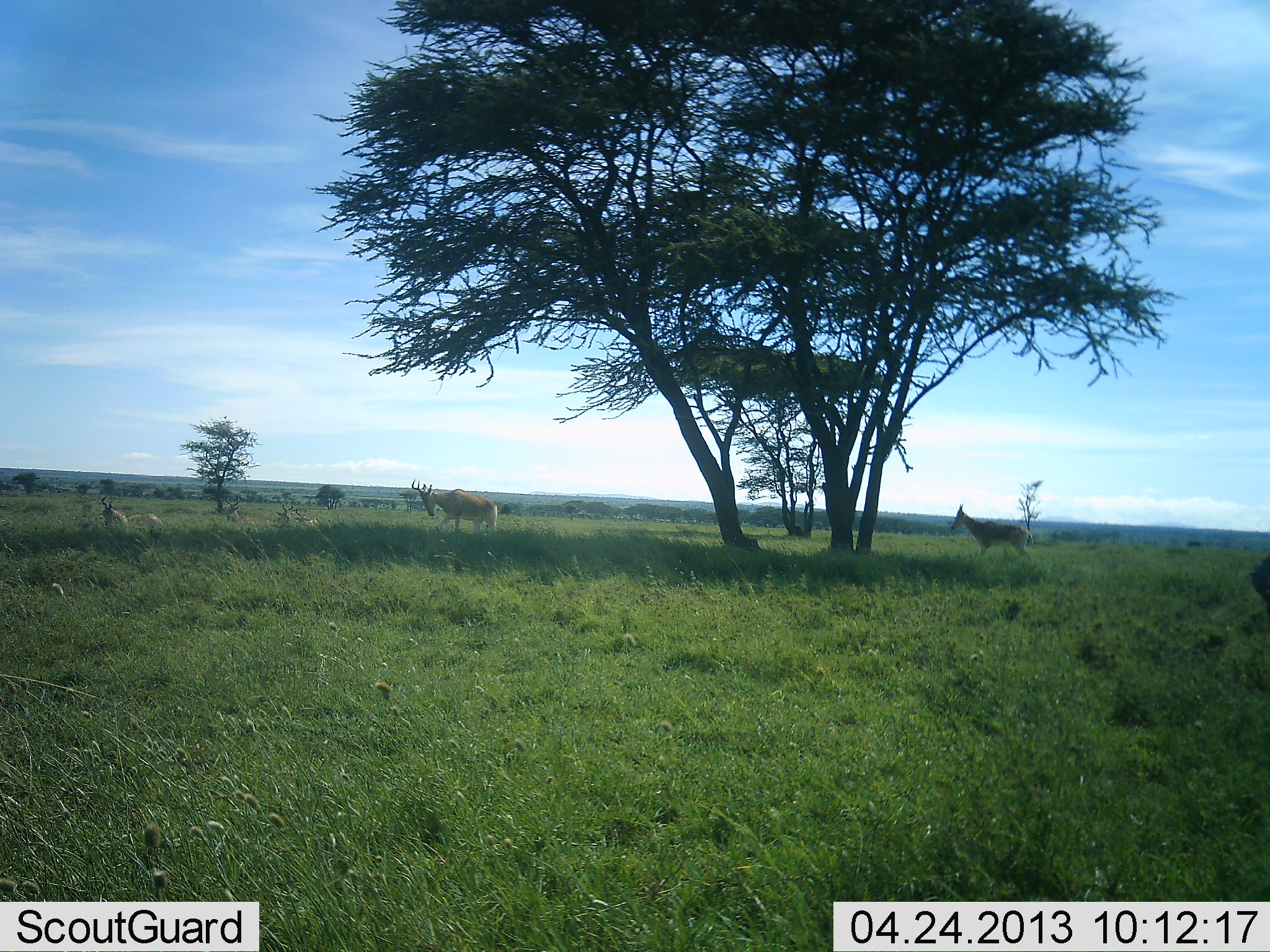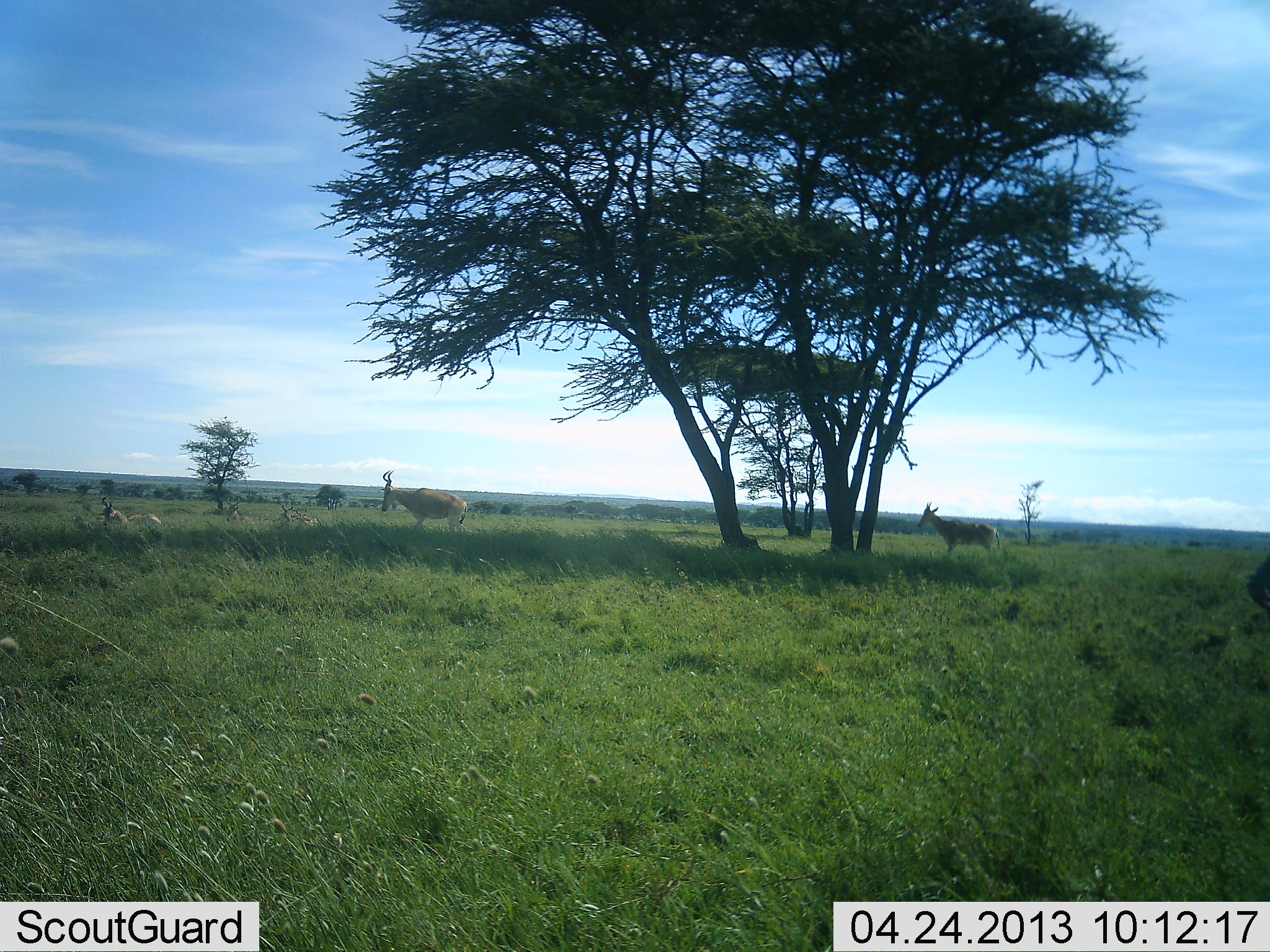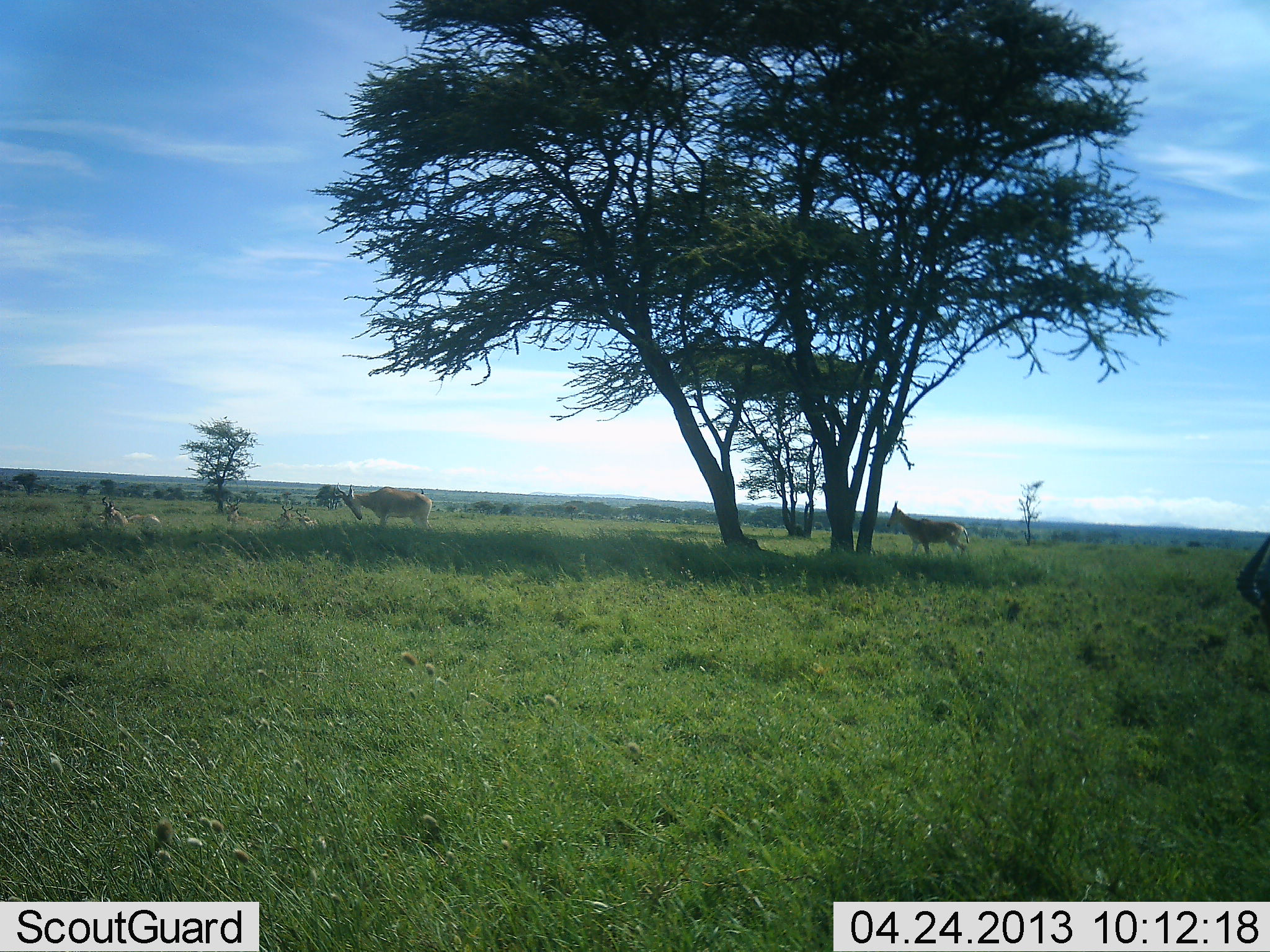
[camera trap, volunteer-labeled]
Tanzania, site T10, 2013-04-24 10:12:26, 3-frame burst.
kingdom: Animalia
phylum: Chordata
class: Mammalia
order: Artiodactyla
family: Bovidae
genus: Alcelaphus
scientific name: Alcelaphus buselaphus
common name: hartebeest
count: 4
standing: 60%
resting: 80%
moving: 90%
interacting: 0%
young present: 0%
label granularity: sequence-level